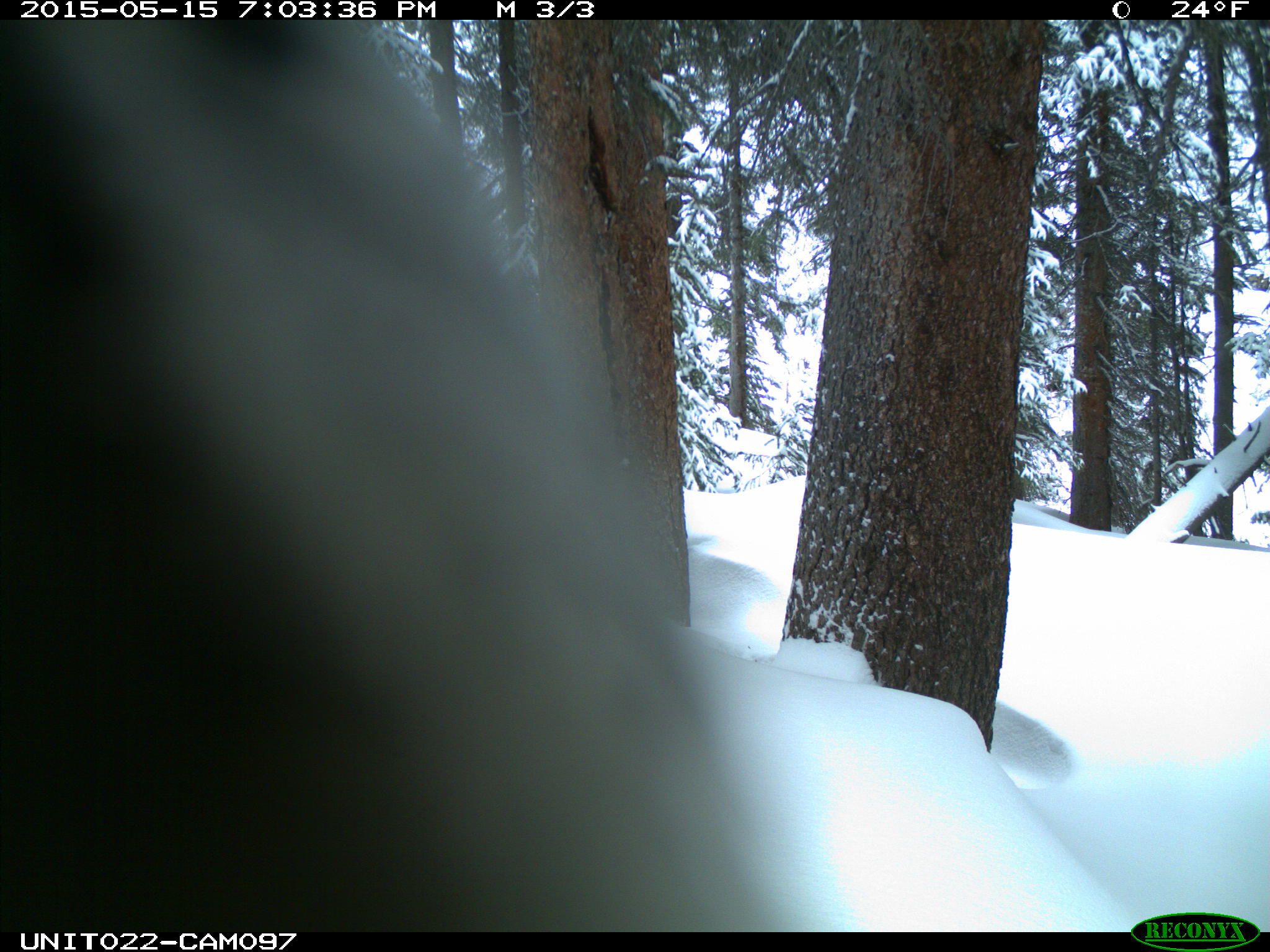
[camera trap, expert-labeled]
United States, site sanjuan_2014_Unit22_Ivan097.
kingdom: Animalia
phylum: Chordata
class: Aves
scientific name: Aves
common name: birds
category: unidentified bird